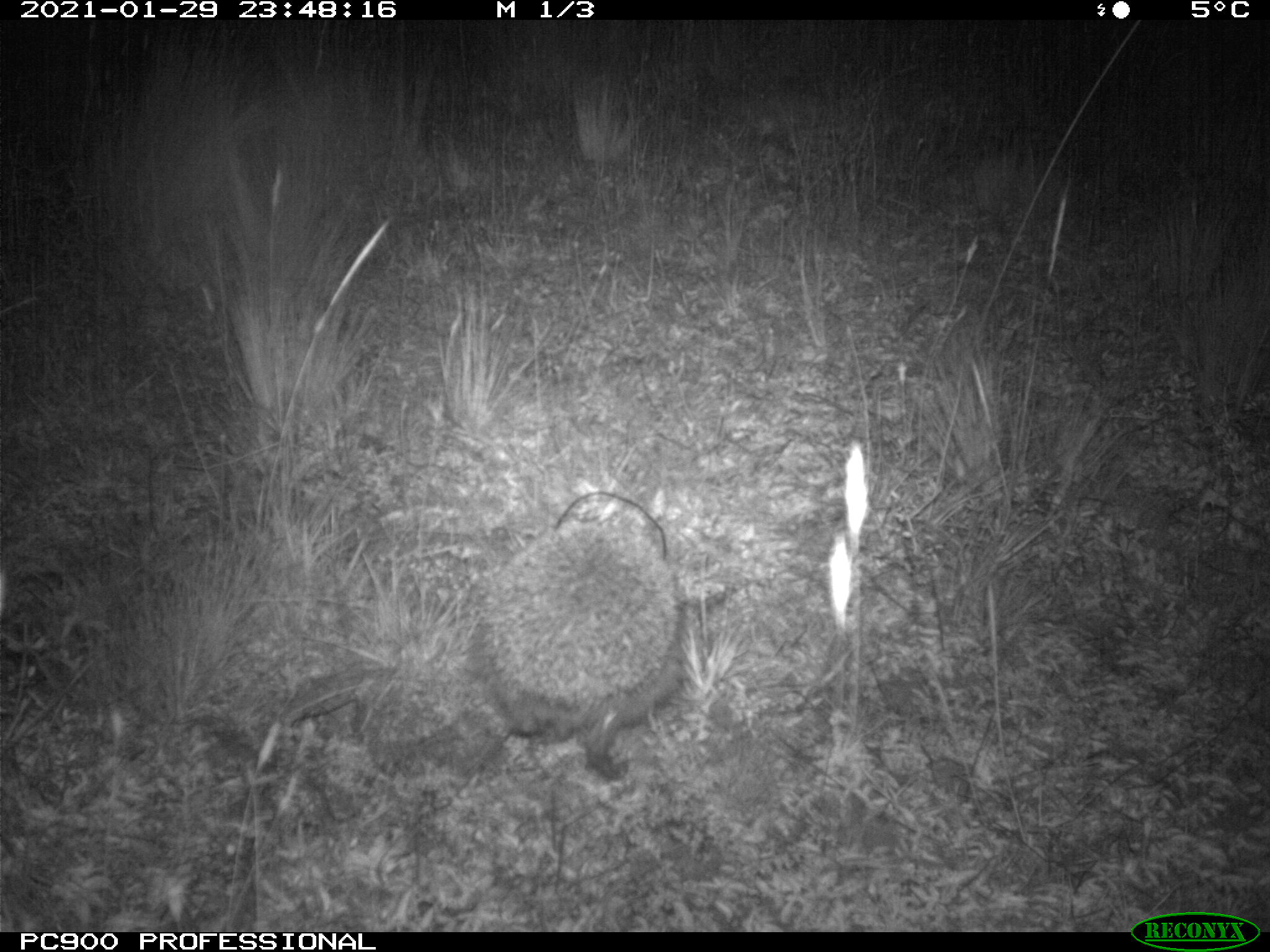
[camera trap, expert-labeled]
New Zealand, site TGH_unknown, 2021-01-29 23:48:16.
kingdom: Animalia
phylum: Chordata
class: Mammalia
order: Eulipotyphla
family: Erinaceidae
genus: Erinaceus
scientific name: Erinaceus europaeus europaeus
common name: european hedgehog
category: hedgehog